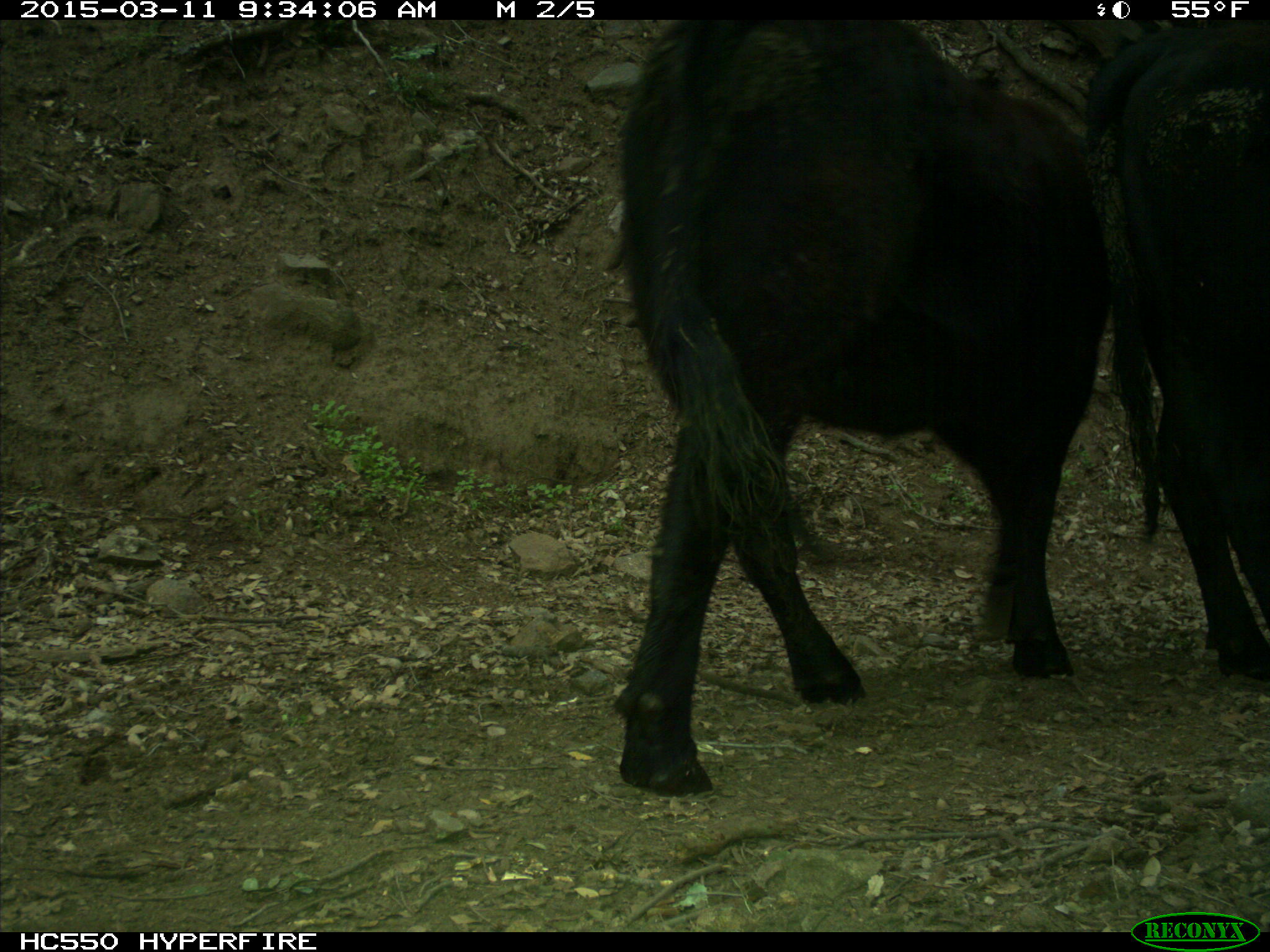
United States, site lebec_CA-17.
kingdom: Animalia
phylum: Chordata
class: Mammalia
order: Artiodactyla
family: Bovidae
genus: Bos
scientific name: Bos taurus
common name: domestic cow